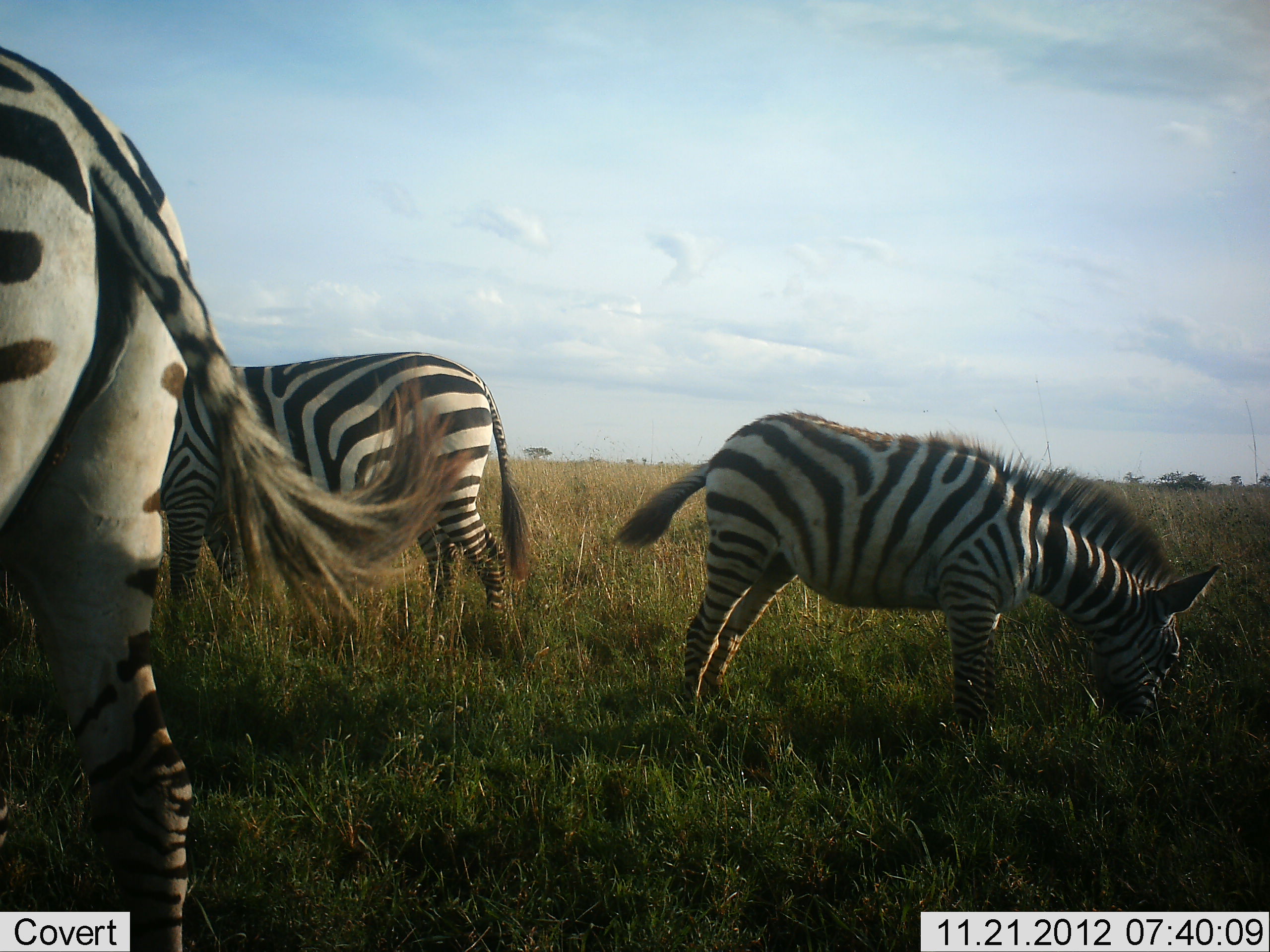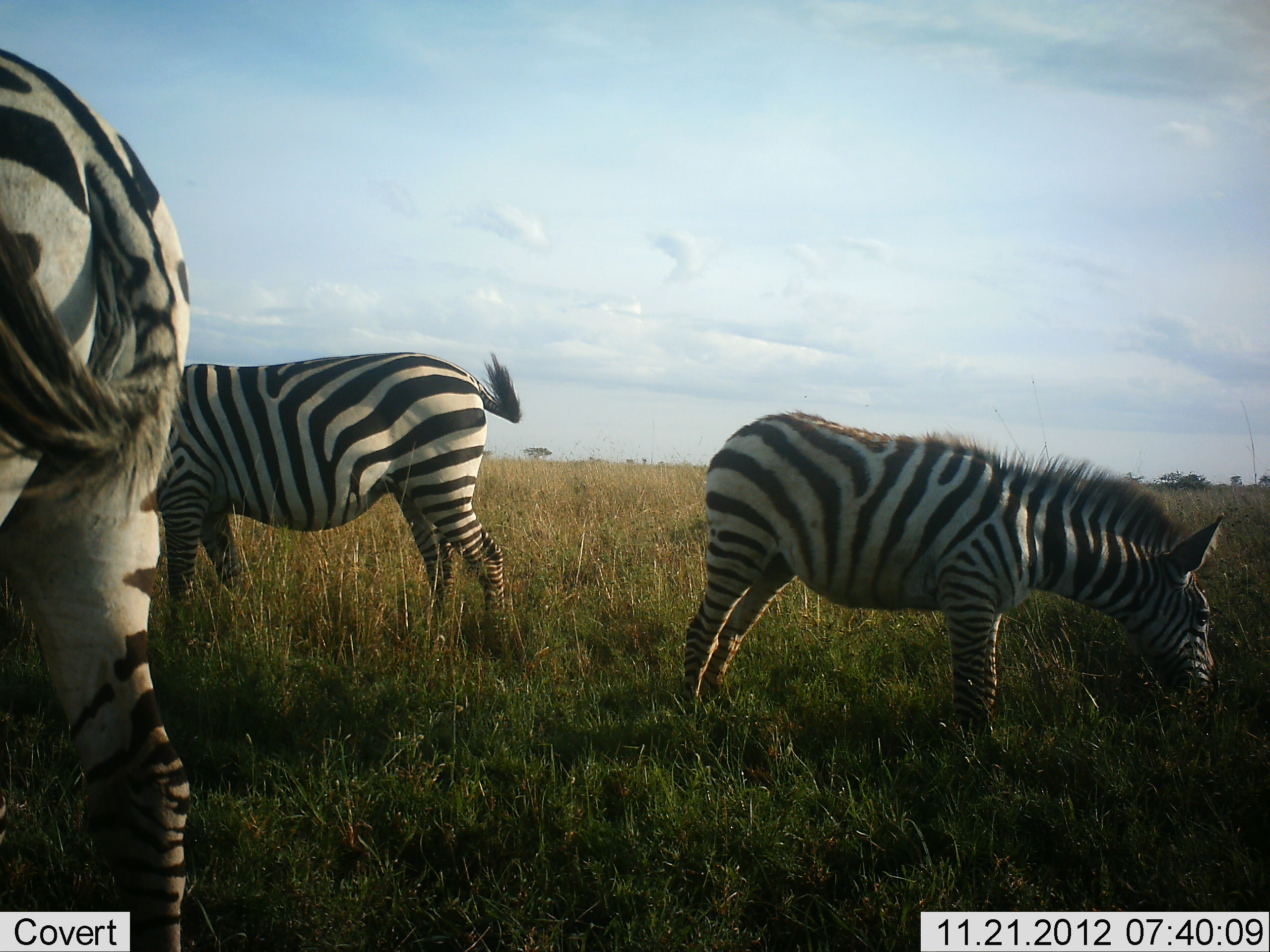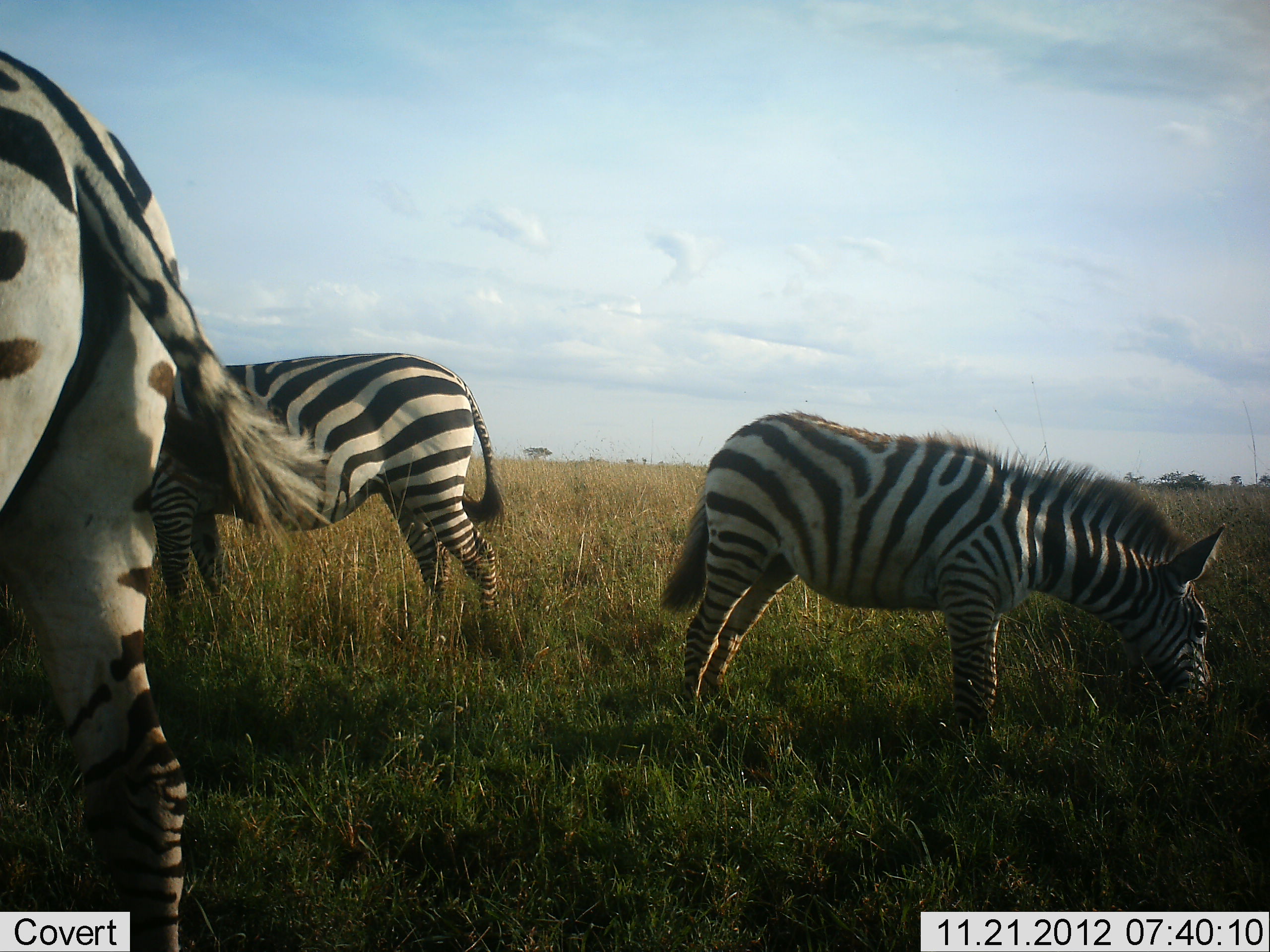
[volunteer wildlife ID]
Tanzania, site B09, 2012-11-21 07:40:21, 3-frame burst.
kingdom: Animalia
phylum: Chordata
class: Mammalia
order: Perissodactyla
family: Equidae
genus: Equus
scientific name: Equus quagga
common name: plains zebra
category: zebra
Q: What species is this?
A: Zebra (plains zebra) (Equus quagga).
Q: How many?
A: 3.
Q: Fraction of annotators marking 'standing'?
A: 60%.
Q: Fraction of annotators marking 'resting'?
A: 0%.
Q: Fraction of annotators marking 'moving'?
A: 0%.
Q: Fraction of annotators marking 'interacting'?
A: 0%.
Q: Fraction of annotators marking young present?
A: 20%.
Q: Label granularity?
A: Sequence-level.